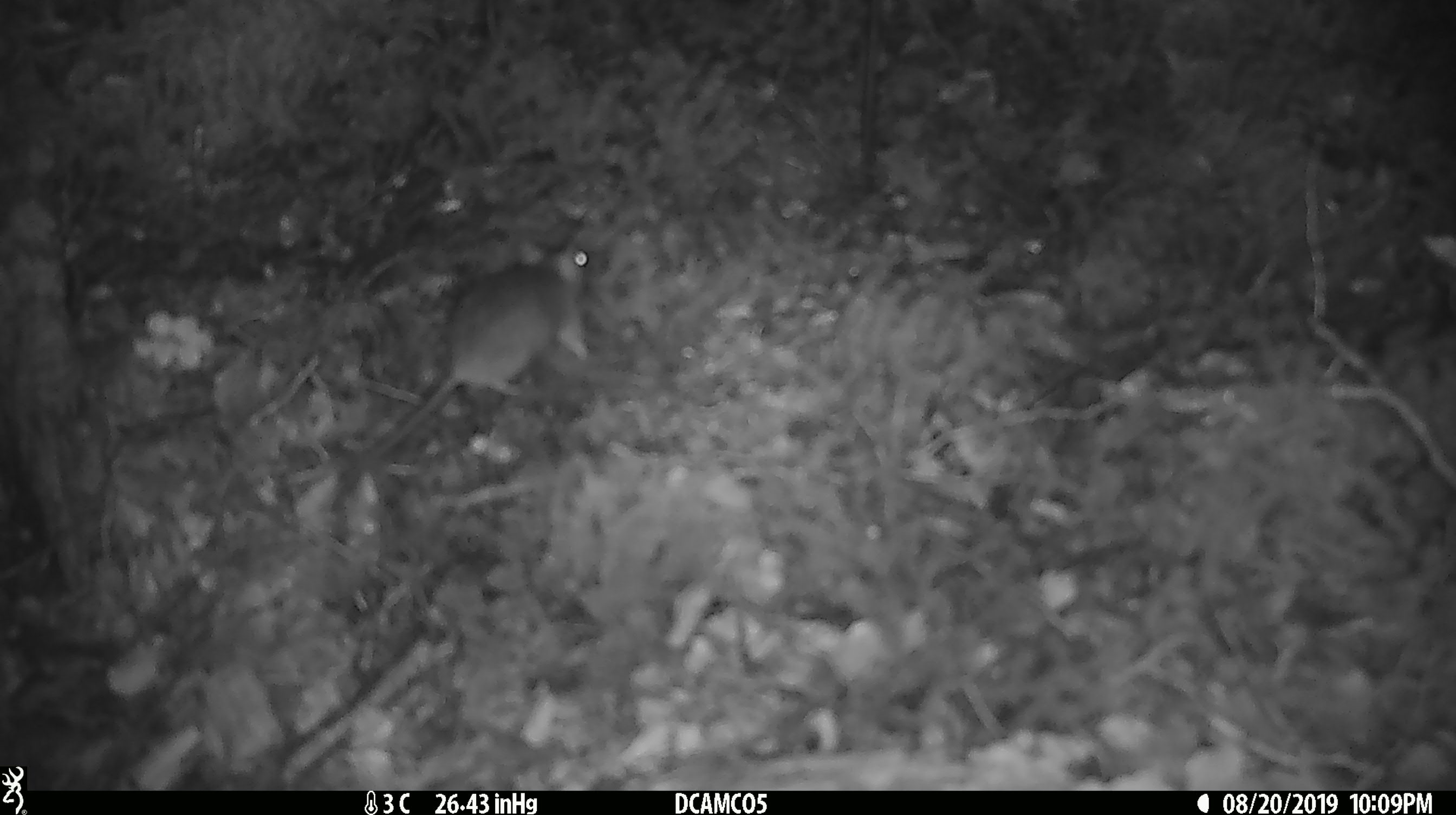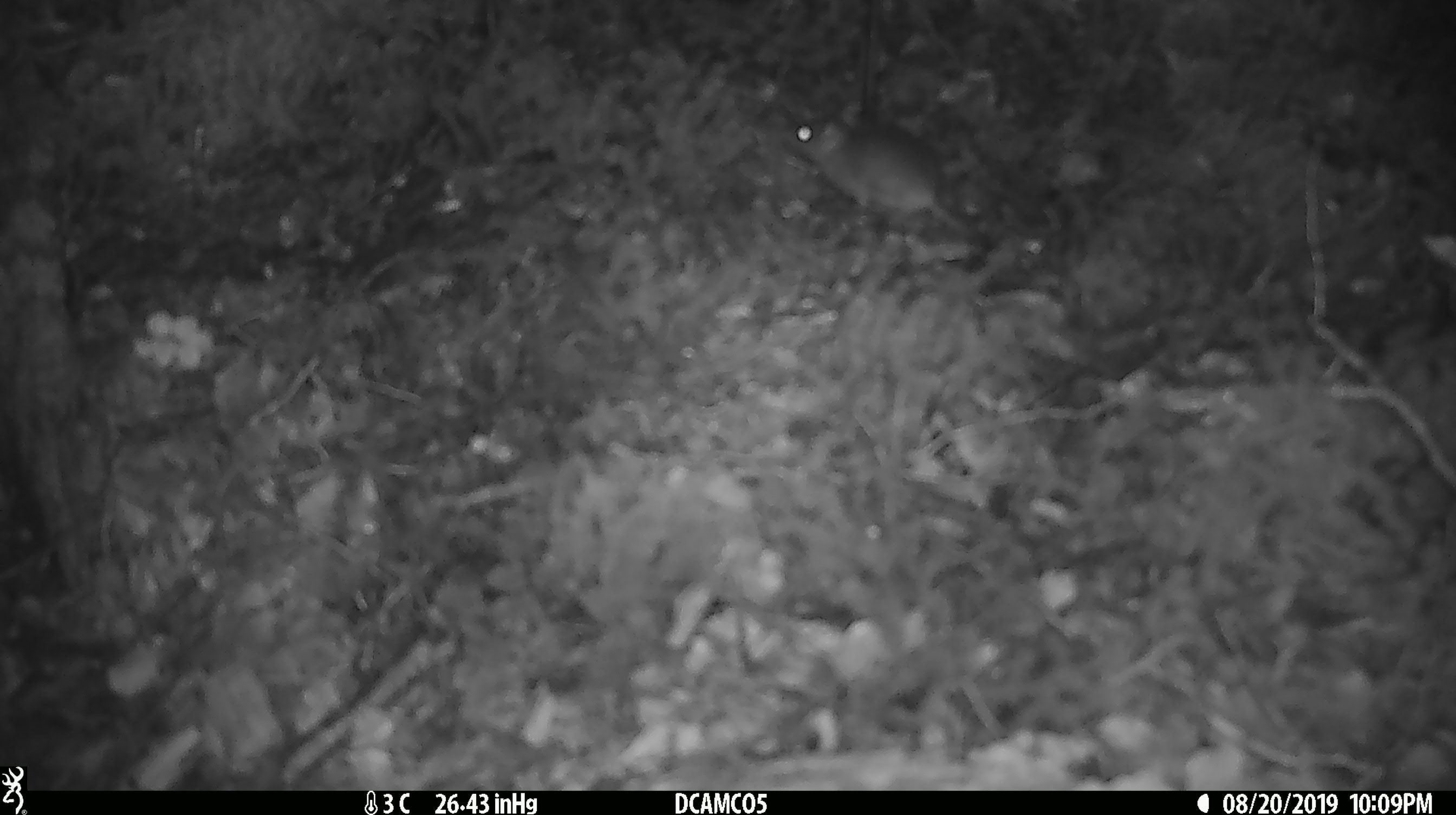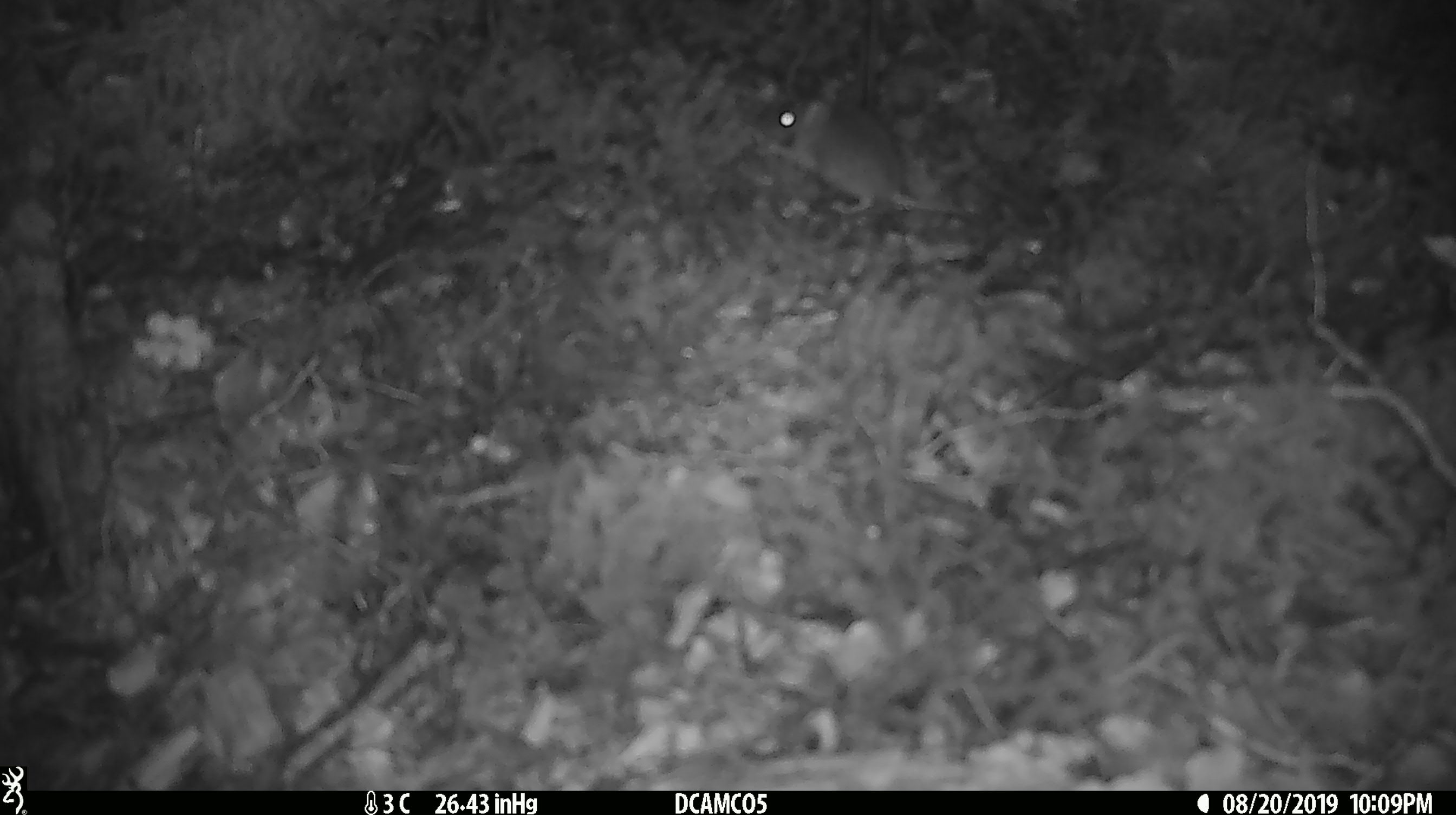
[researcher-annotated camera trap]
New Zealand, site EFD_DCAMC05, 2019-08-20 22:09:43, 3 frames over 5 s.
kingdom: Animalia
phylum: Chordata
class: Mammalia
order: Rodentia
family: Muridae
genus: Mus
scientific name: Mus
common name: mouse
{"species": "mouse (Mus)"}